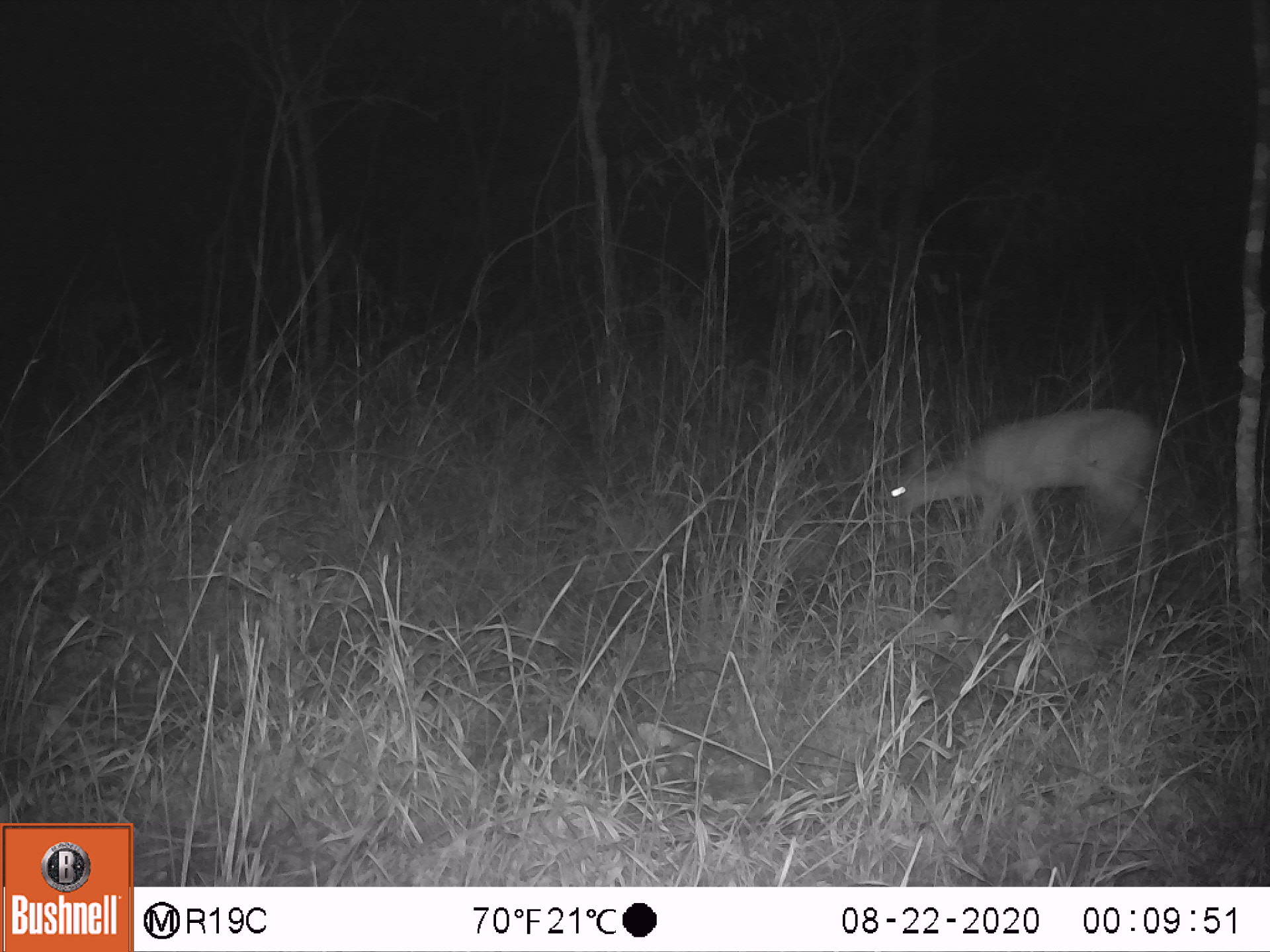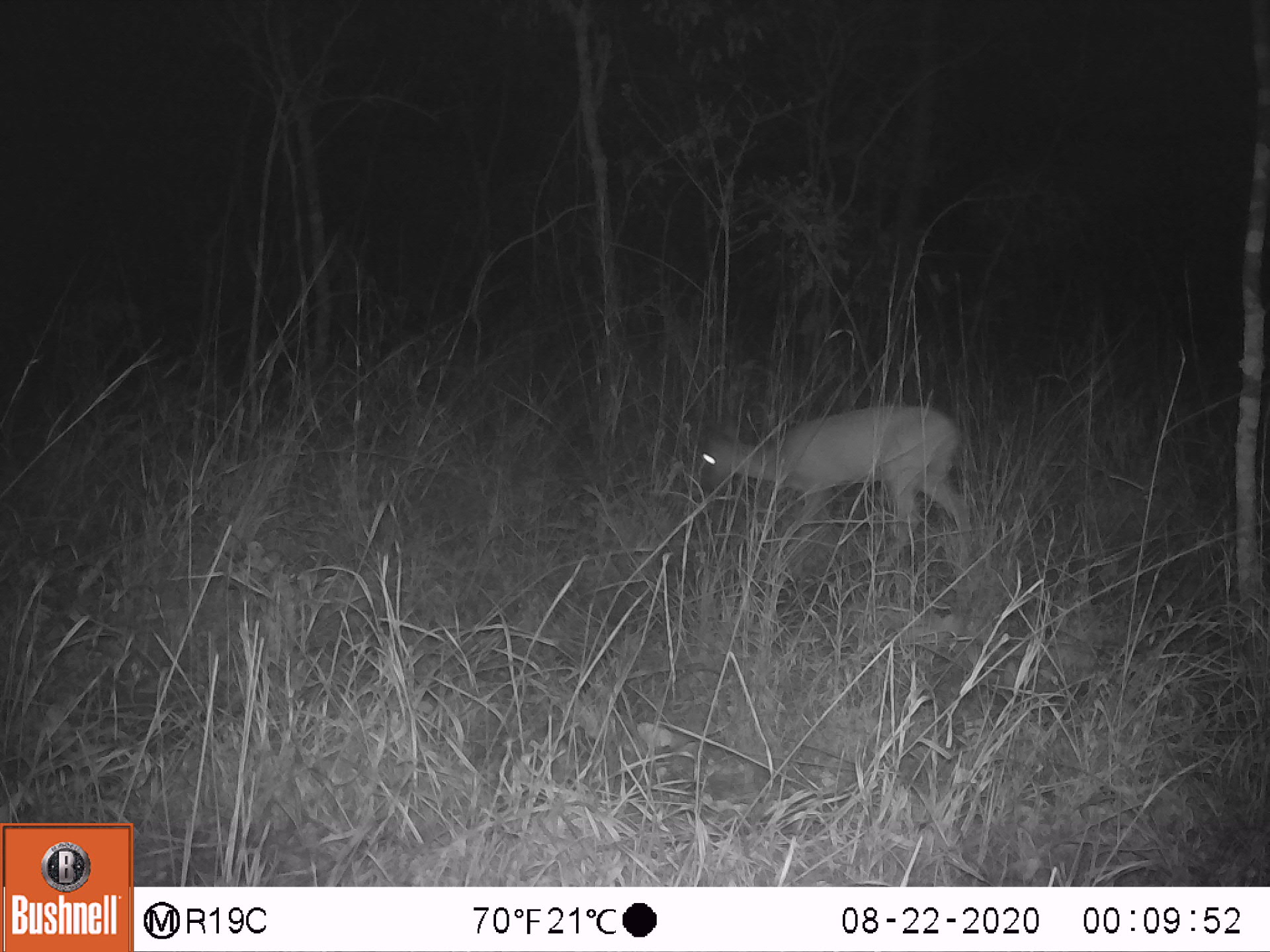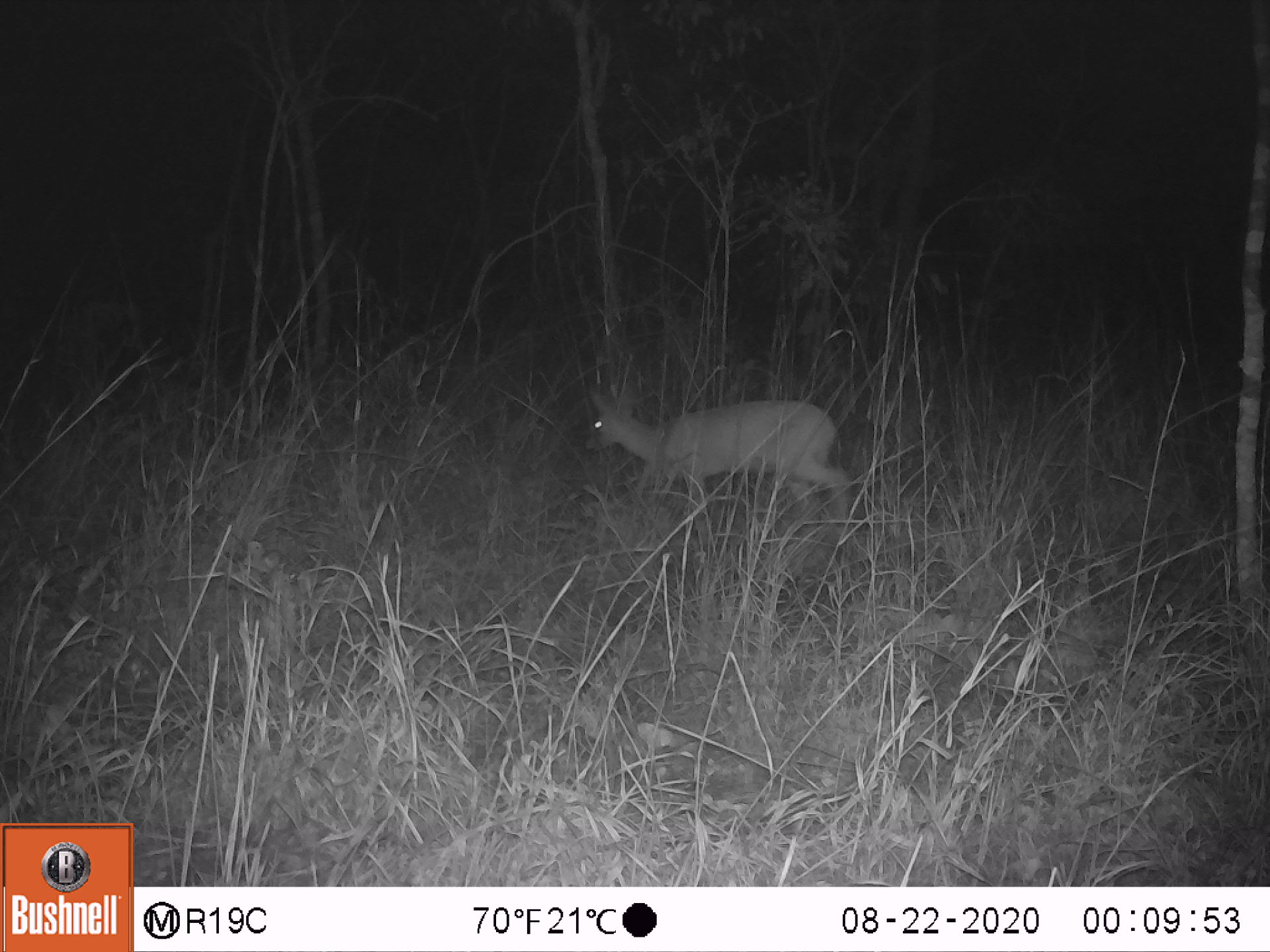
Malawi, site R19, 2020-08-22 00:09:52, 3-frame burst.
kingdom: Animalia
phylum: Chordata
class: Mammalia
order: Artiodactyla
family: Bovidae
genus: Sylvicapra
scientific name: Sylvicapra grimmia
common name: common duiker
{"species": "common duiker (Sylvicapra grimmia)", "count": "1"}